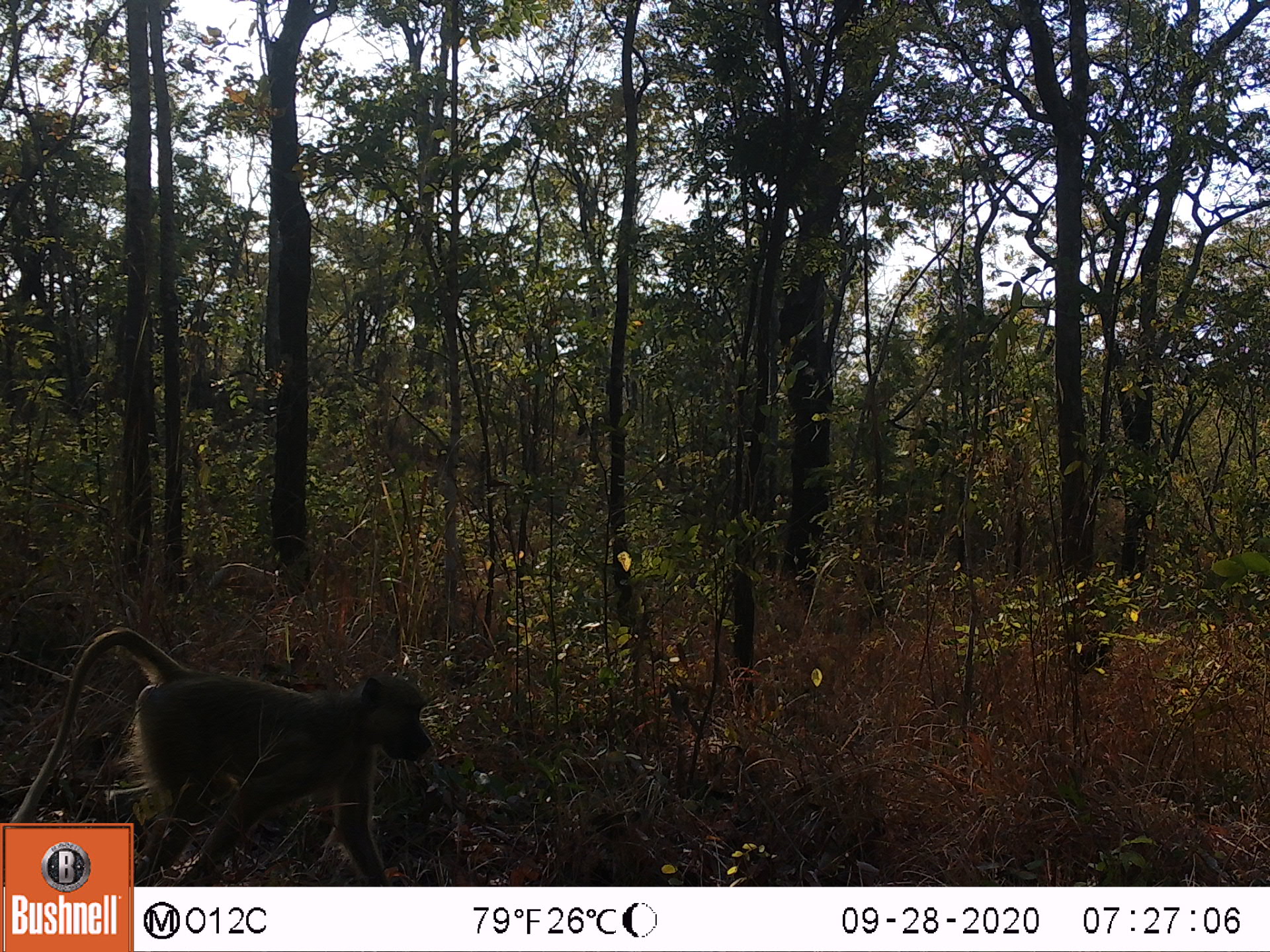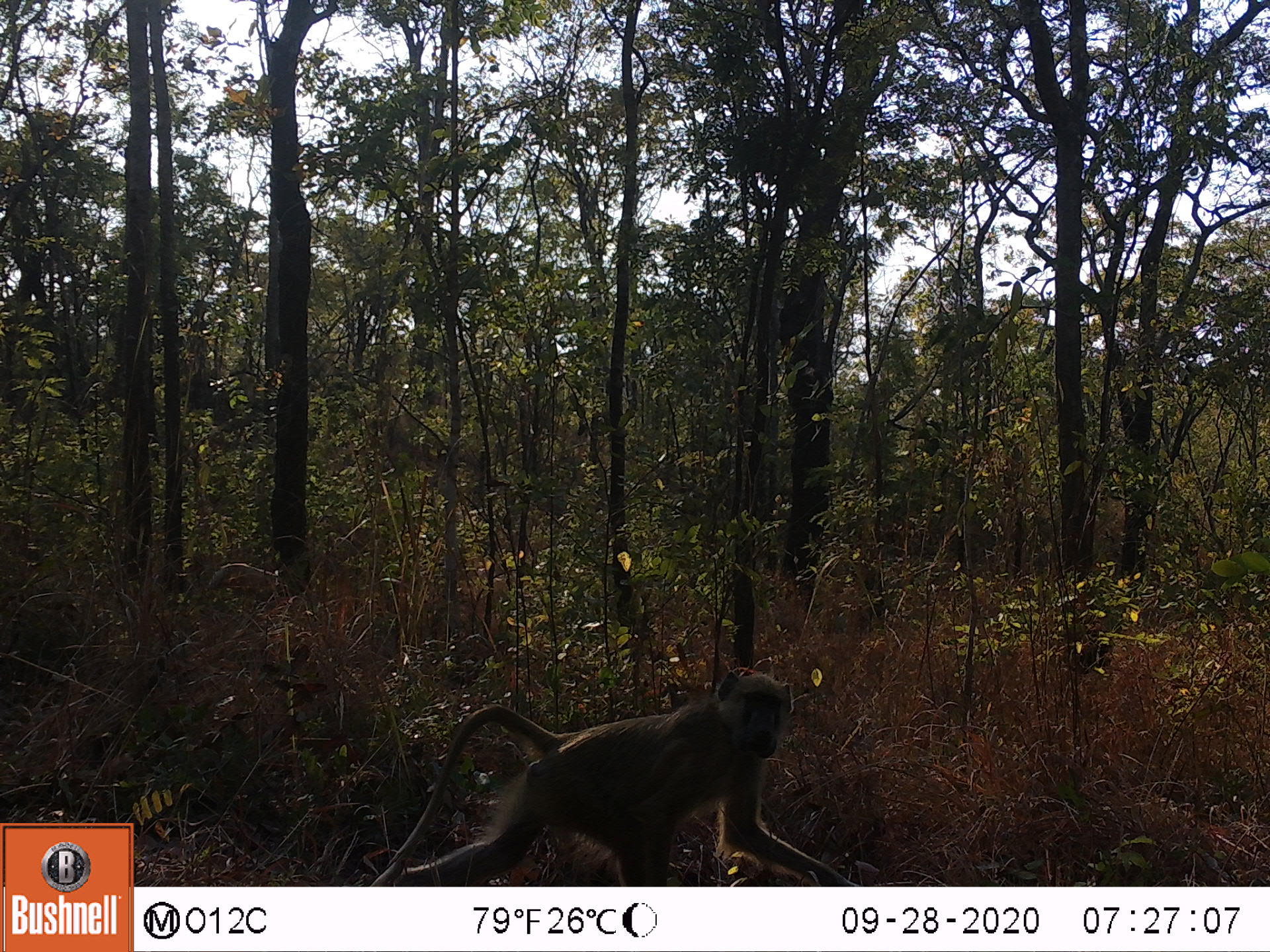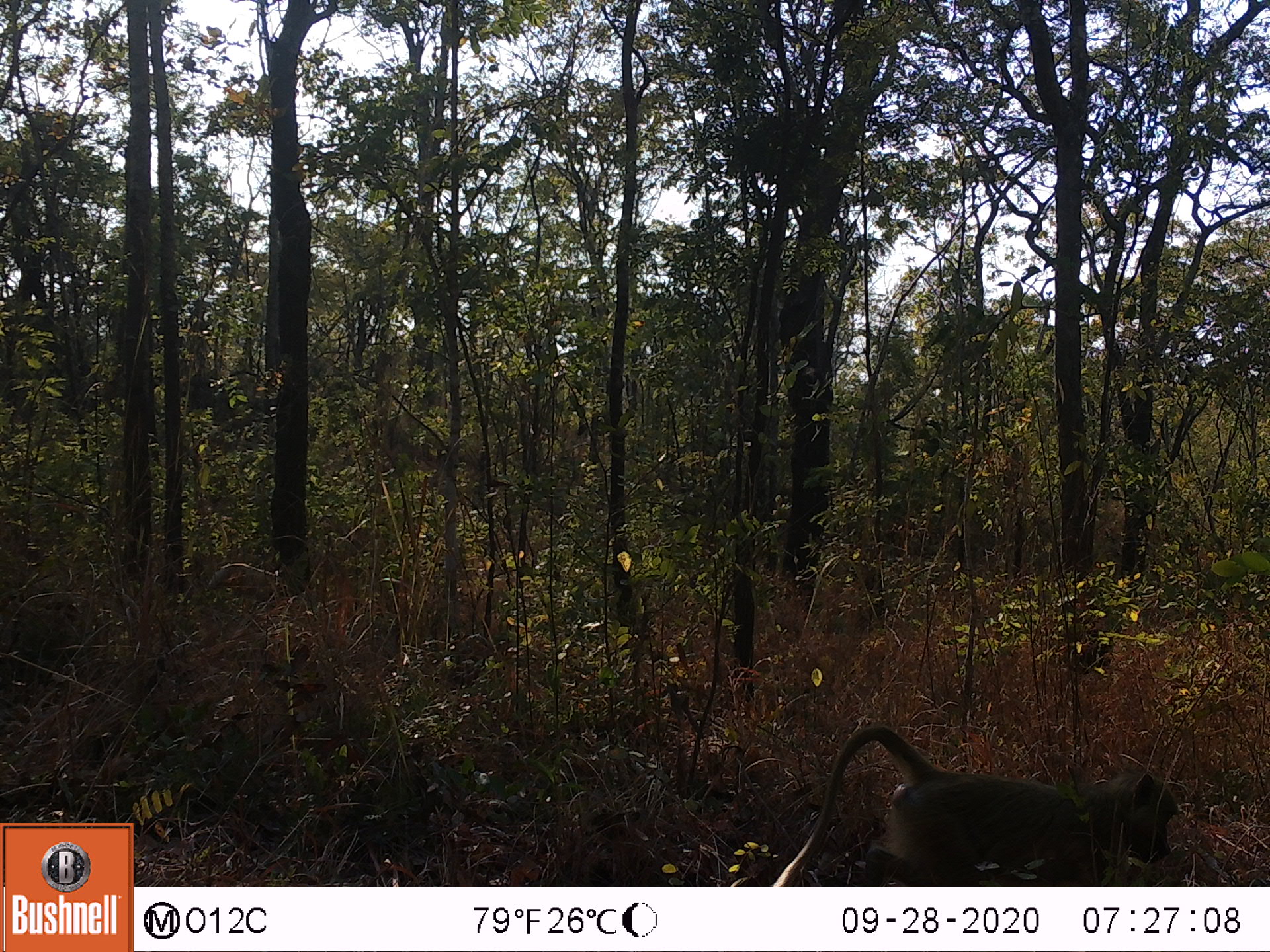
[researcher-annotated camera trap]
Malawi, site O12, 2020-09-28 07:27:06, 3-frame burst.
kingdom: Animalia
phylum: Chordata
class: Mammalia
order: Primates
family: Cercopithecidae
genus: Papio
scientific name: Papio cynocephalus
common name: yellow baboon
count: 1